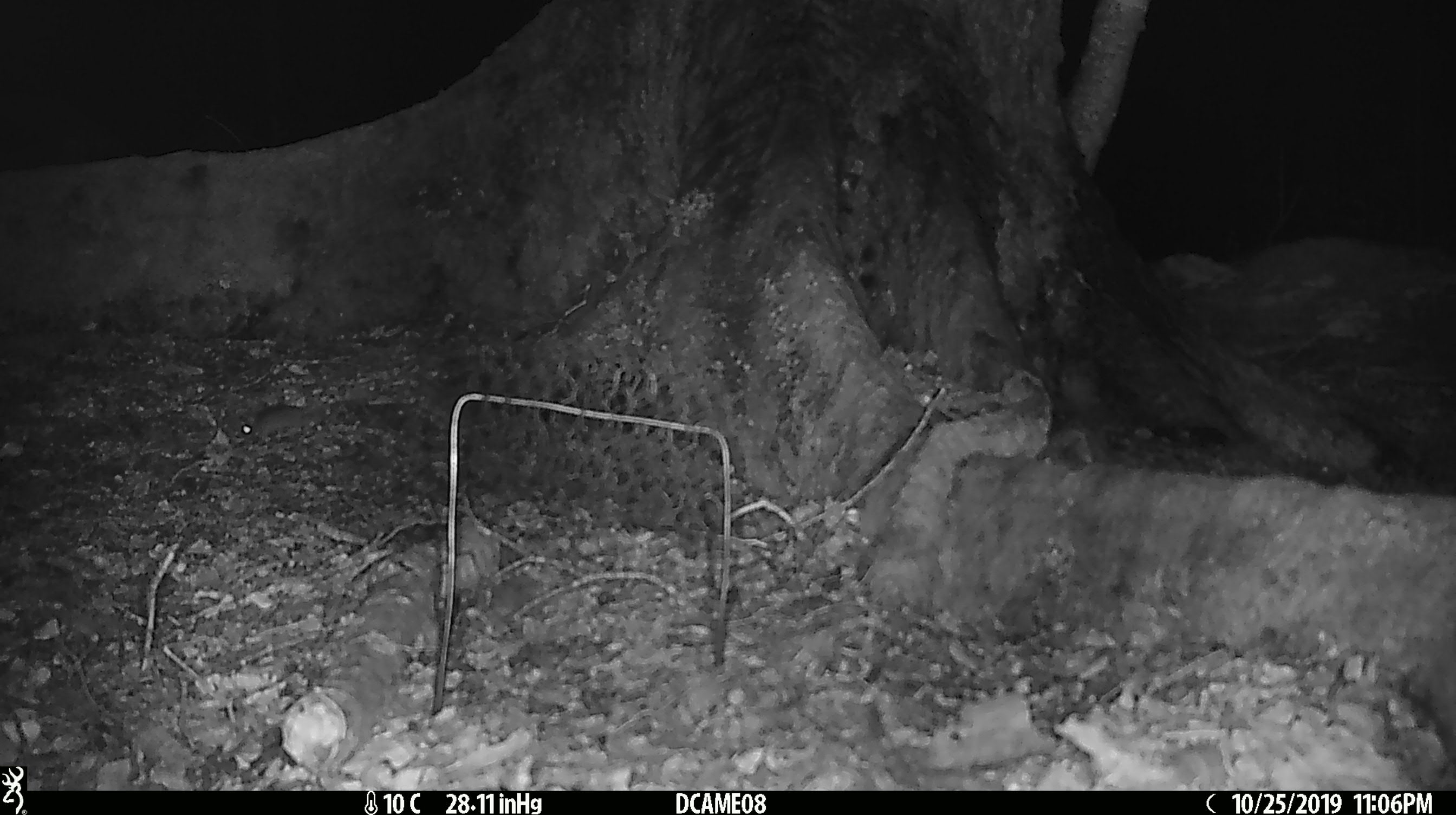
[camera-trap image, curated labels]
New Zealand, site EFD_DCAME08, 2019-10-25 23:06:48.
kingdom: Animalia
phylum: Chordata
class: Mammalia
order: Rodentia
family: Muridae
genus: Mus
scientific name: Mus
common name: mouse